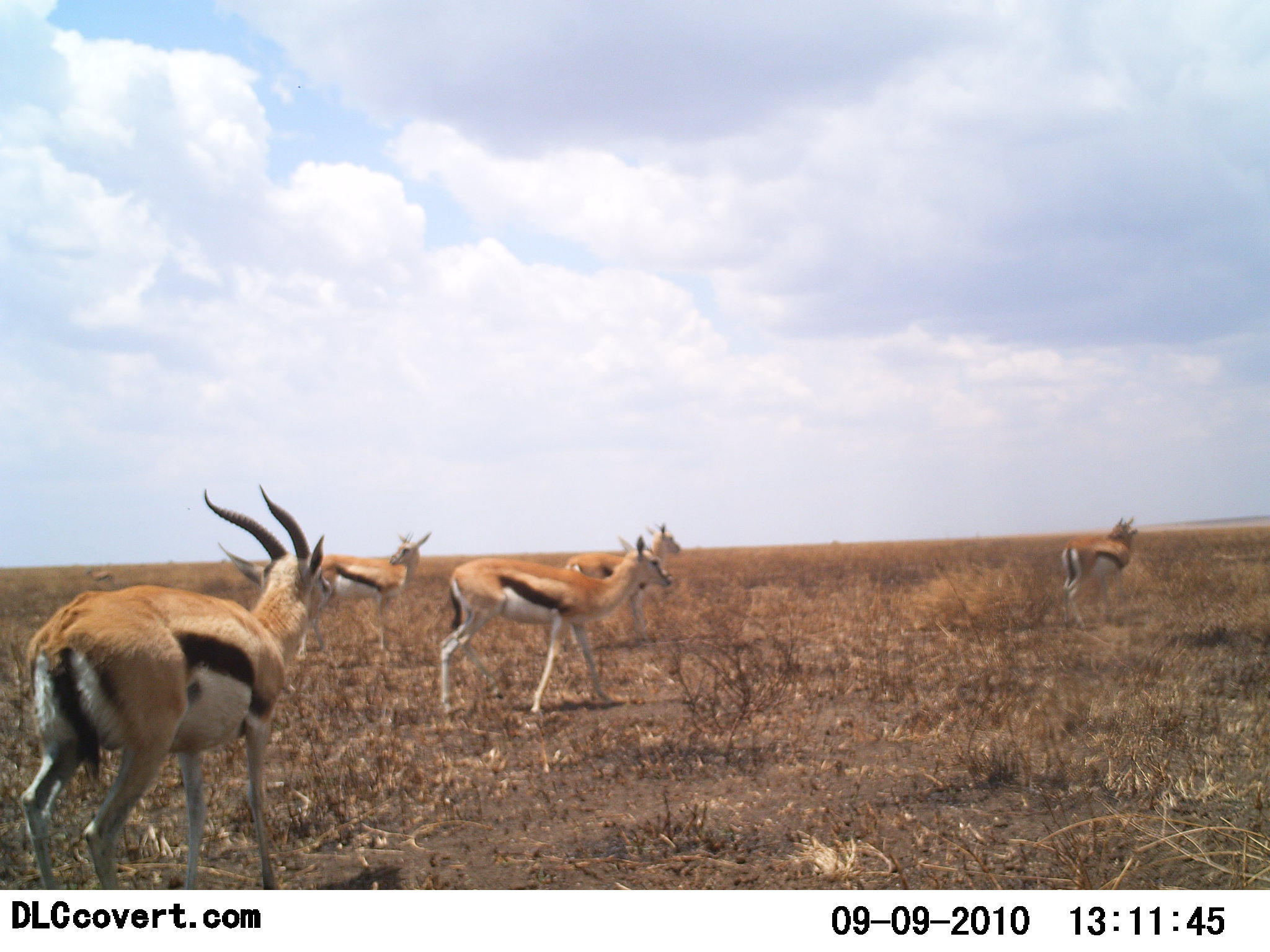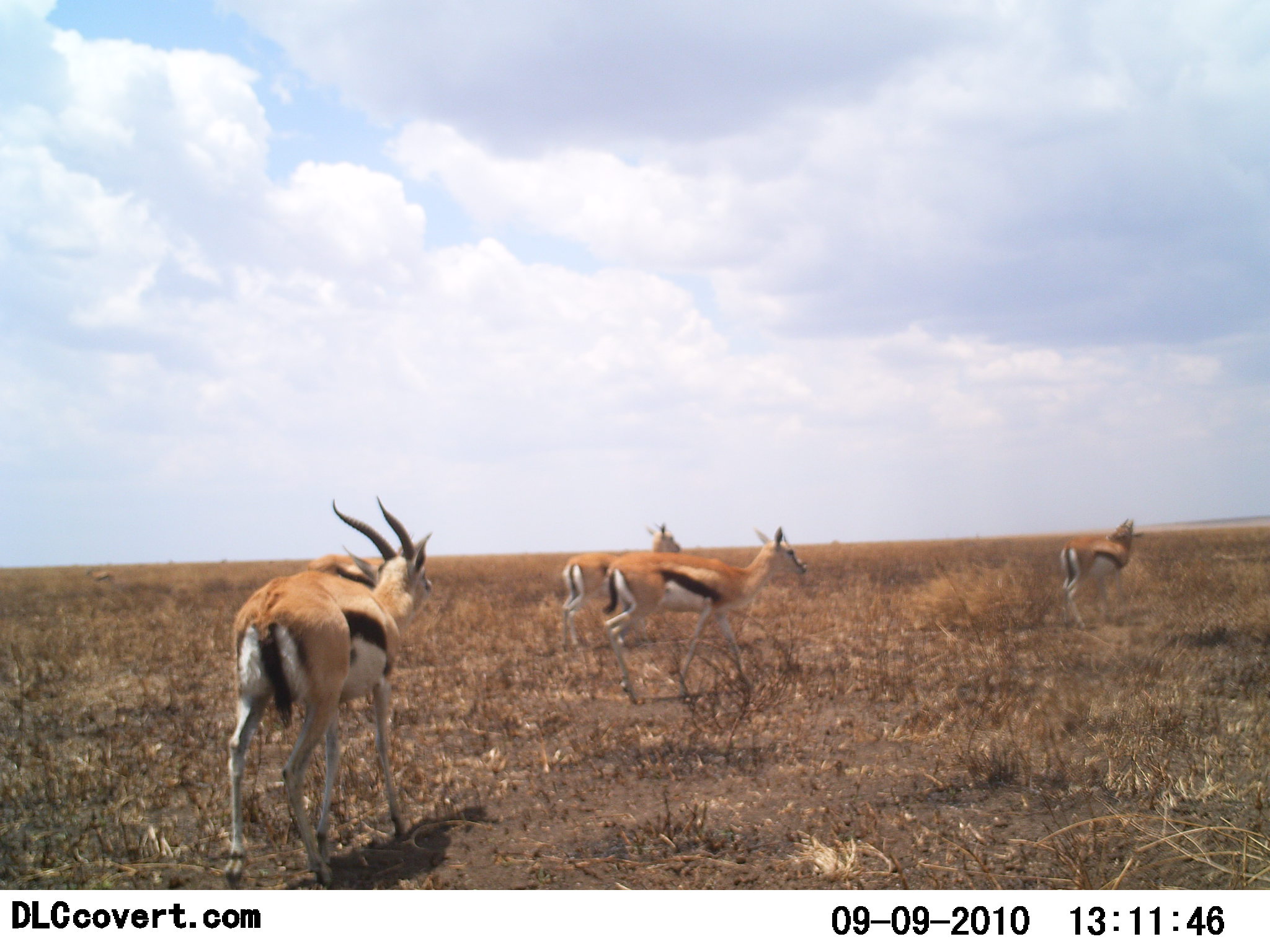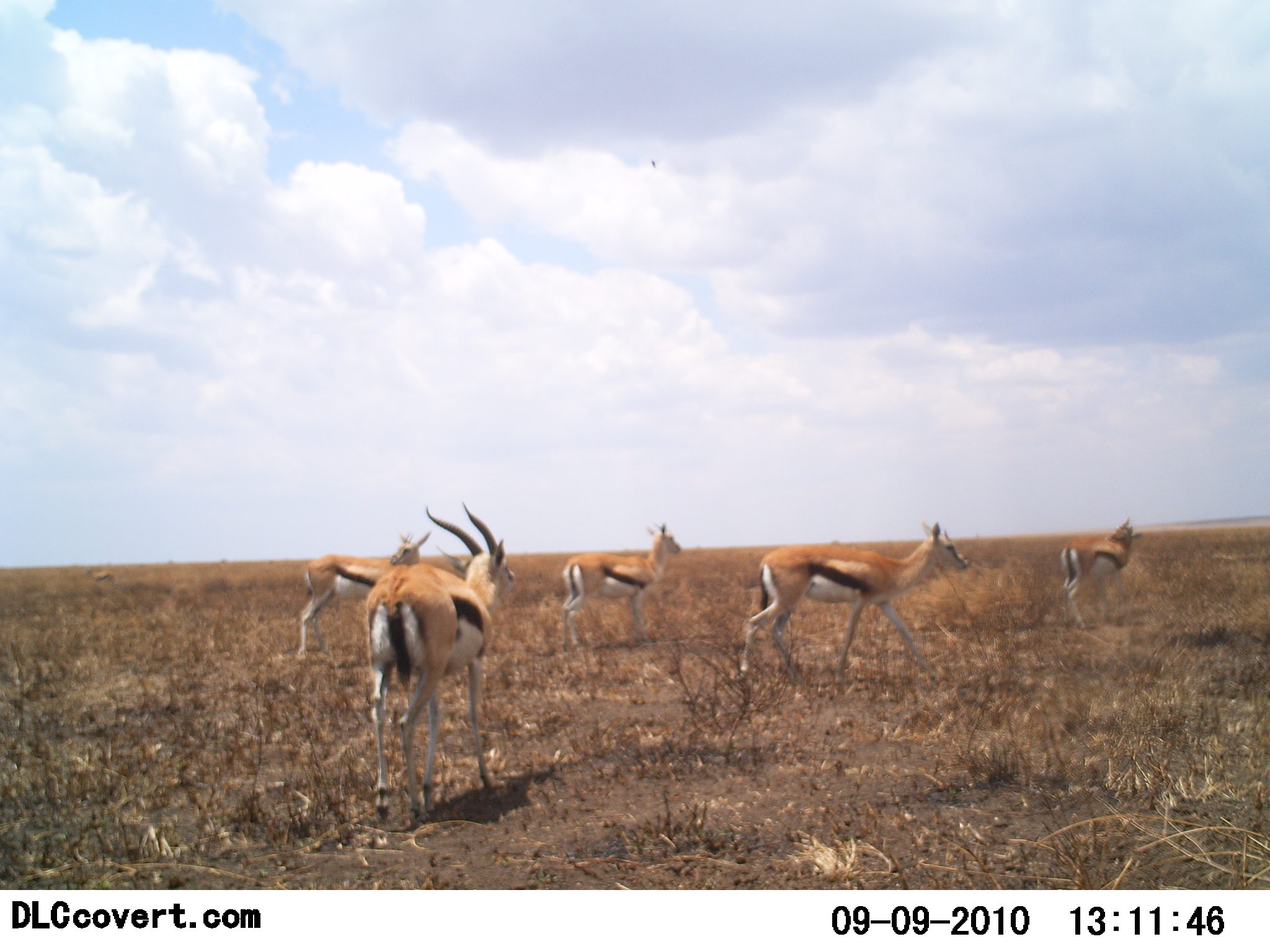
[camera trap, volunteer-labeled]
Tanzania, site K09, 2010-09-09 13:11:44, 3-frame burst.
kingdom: Animalia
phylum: Chordata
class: Mammalia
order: Artiodactyla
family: Bovidae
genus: Eudorcas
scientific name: Eudorcas thomsonii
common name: thomson's gazelle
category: gazellethomsons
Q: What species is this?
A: Gazellethomsons (thomson's gazelle) (Eudorcas thomsonii).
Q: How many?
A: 5.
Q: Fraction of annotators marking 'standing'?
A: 42%.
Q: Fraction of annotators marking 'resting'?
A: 0%.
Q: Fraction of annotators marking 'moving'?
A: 100%.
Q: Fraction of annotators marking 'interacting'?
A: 0%.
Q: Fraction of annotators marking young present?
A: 0%.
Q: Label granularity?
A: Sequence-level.